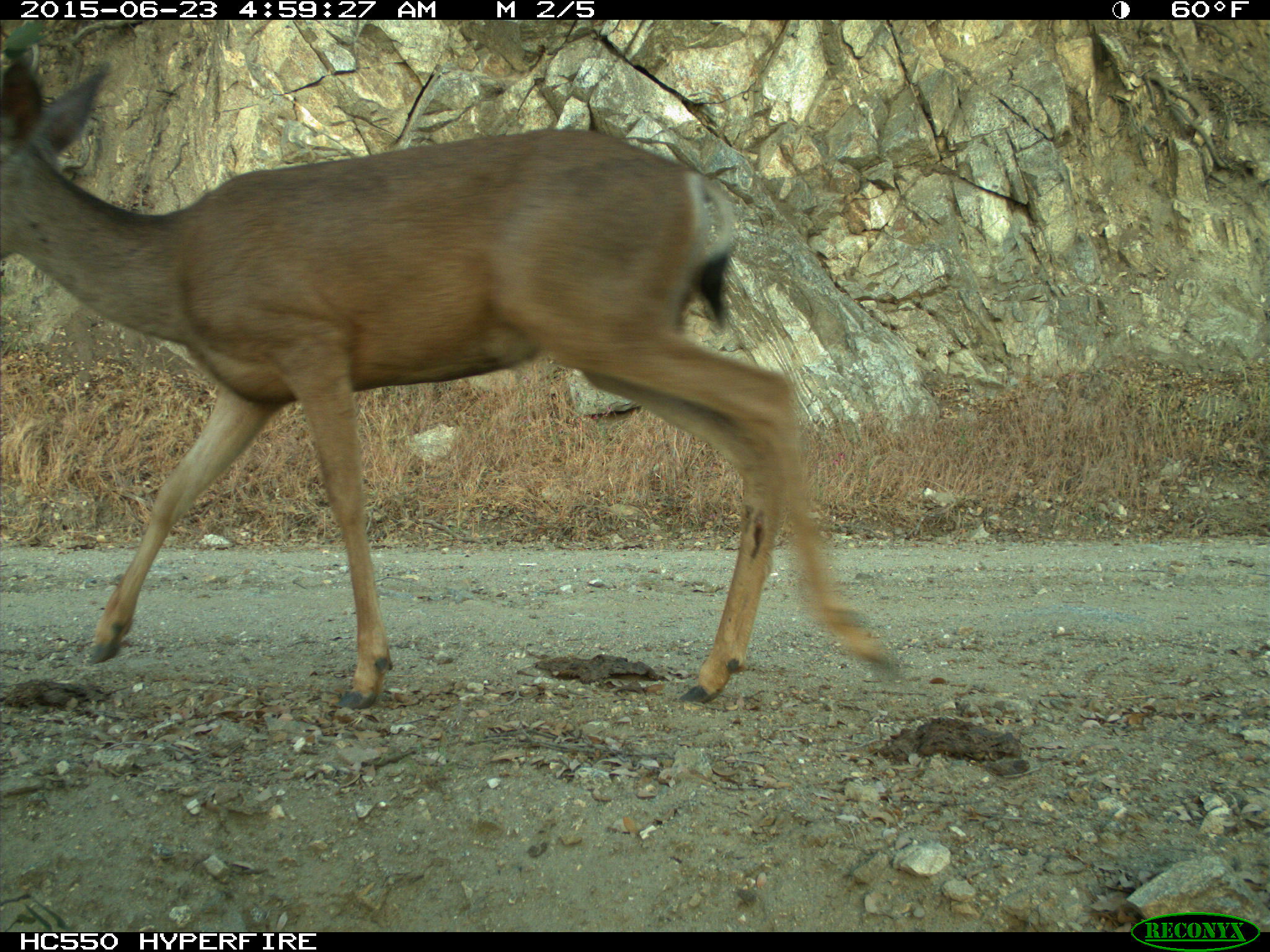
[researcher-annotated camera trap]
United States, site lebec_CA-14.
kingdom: Animalia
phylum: Chordata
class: Mammalia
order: Artiodactyla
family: Cervidae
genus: Odocoileus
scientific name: Odocoileus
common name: deer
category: unidentified deer